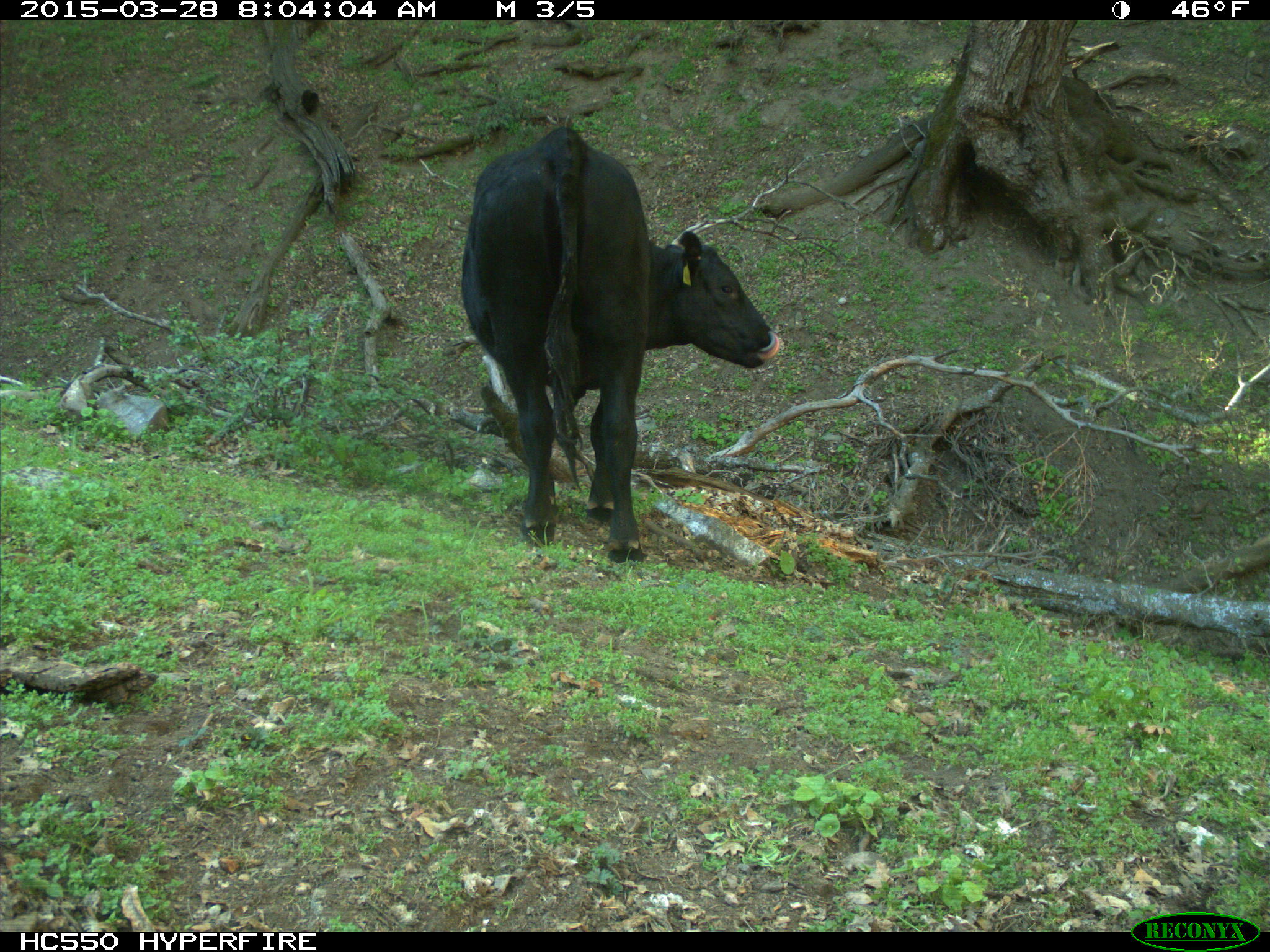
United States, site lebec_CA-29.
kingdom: Animalia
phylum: Chordata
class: Mammalia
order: Artiodactyla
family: Bovidae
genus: Bos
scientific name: Bos taurus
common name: domestic cow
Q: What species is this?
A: Bos taurus (domestic cow).